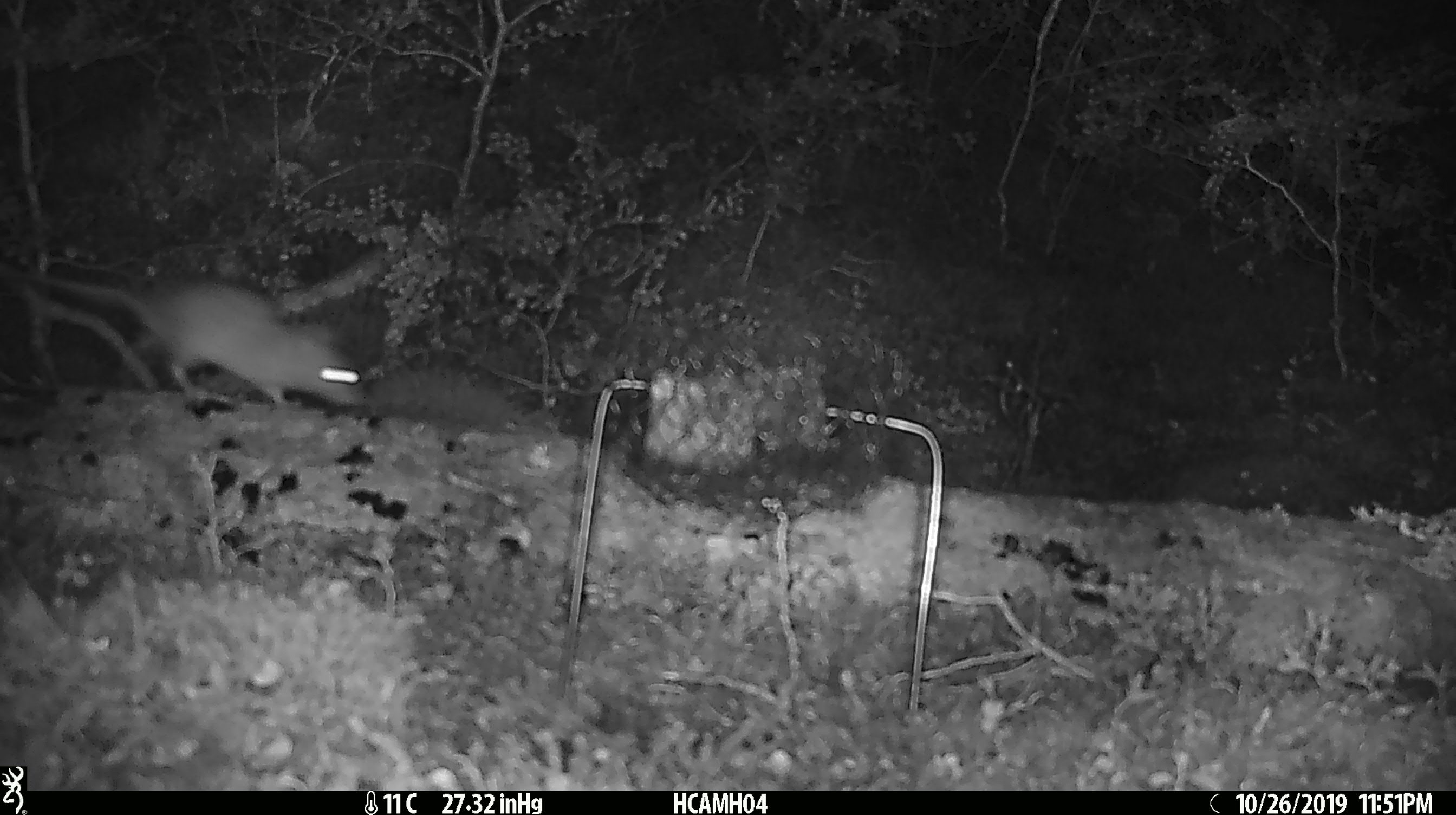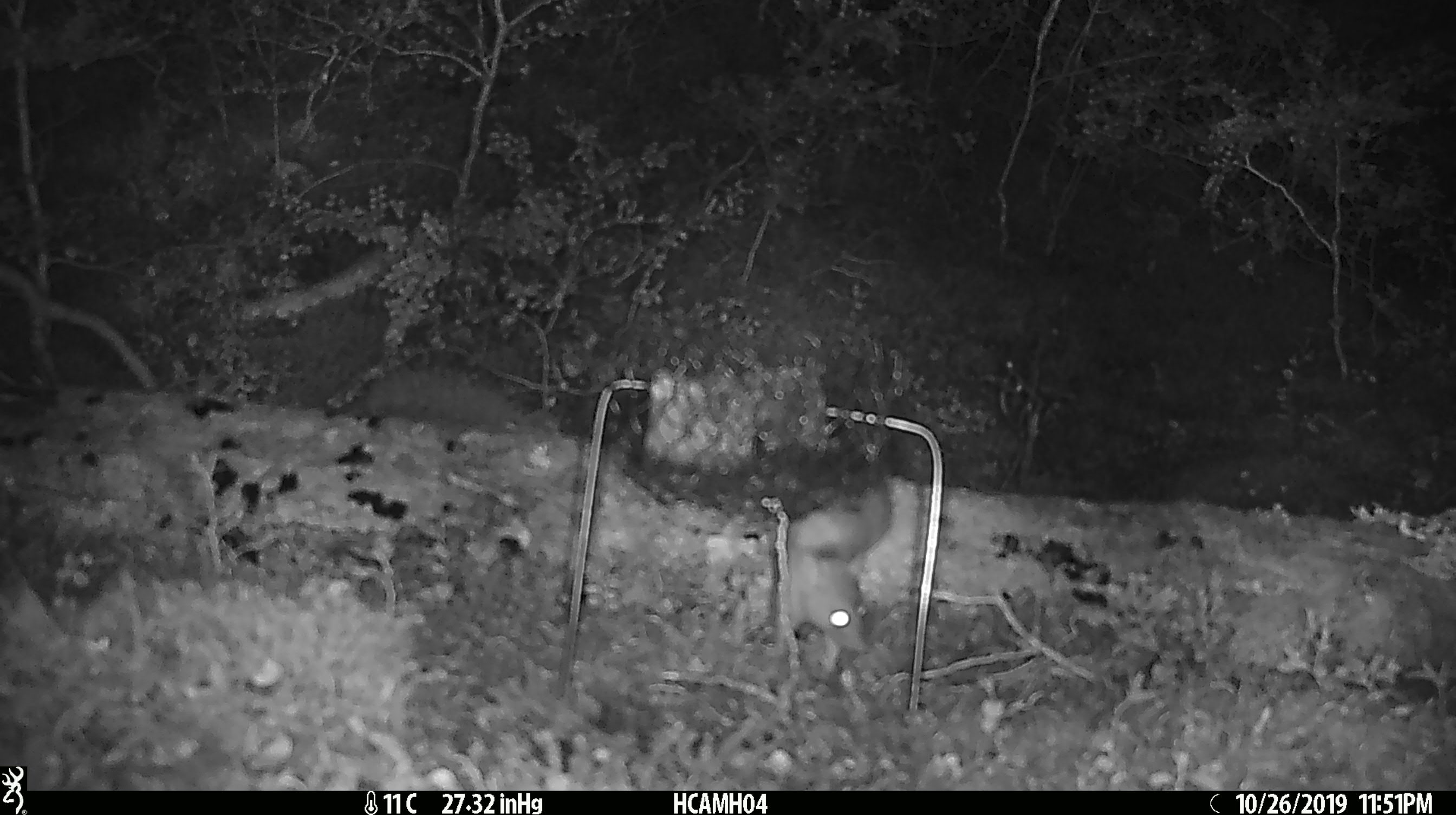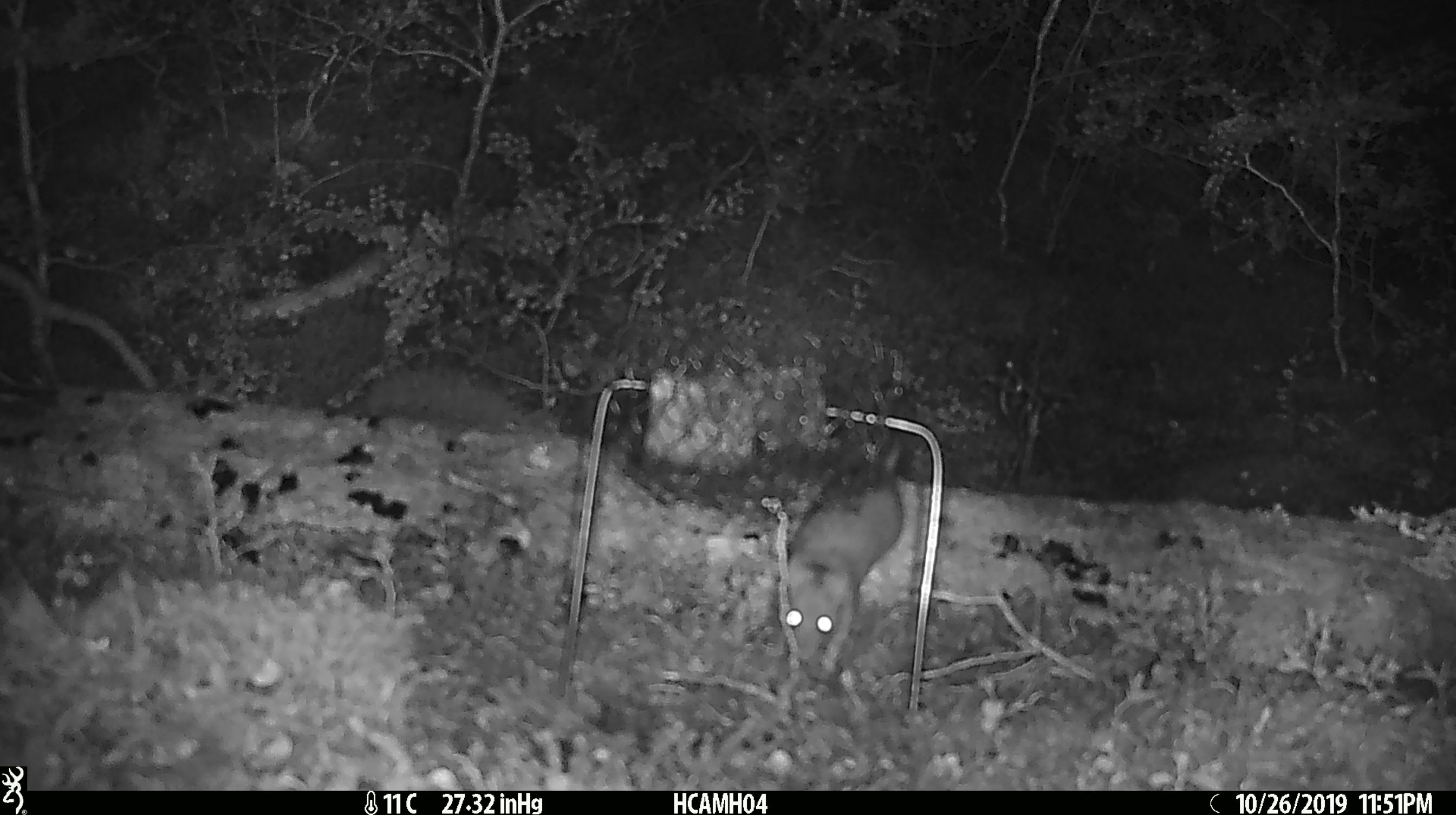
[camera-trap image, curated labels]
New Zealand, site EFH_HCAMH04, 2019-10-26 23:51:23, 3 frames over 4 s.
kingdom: Animalia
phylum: Chordata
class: Mammalia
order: Rodentia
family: Muridae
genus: Rattus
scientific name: Rattus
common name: rat